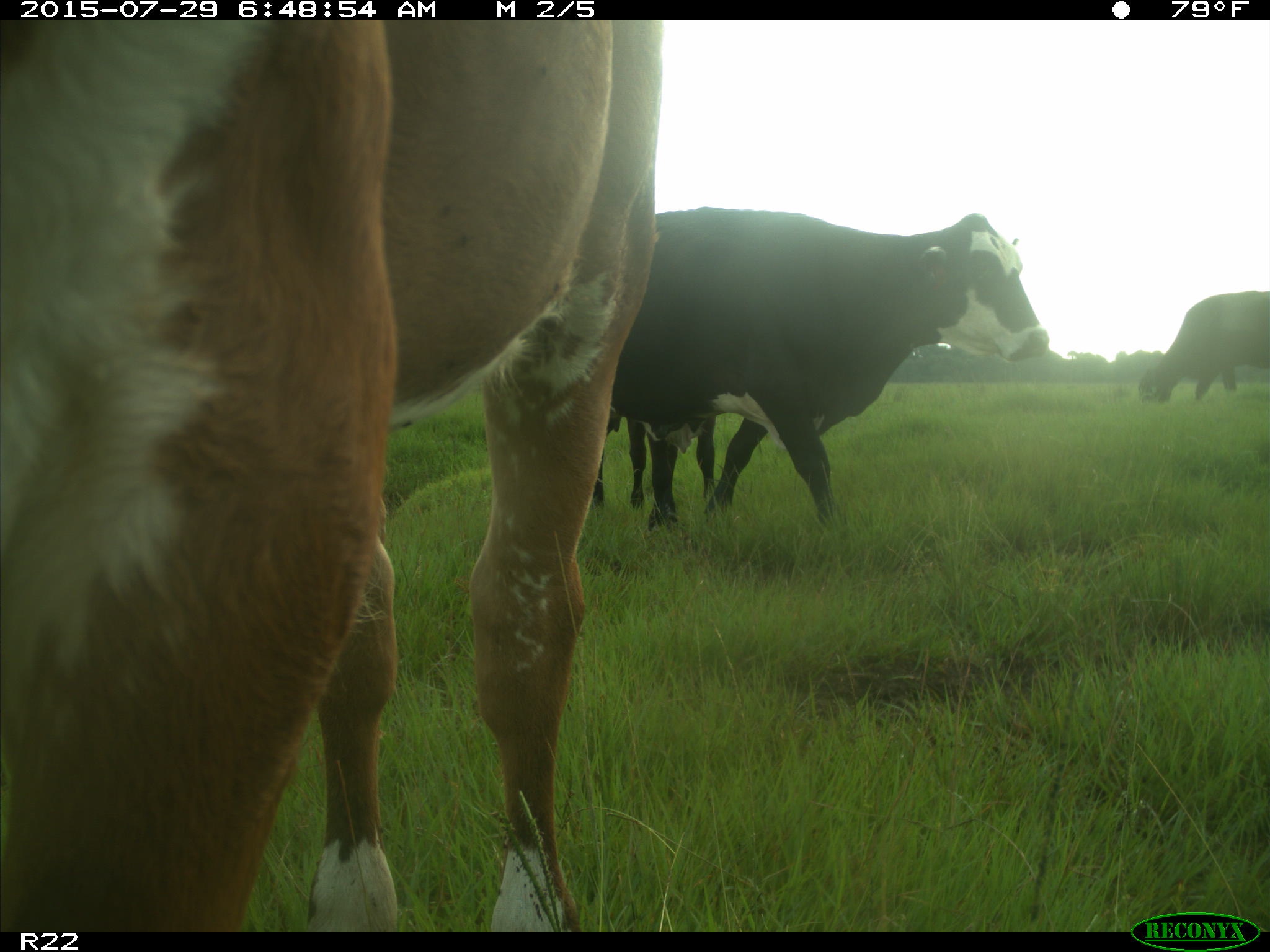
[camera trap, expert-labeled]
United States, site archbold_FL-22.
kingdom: Animalia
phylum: Chordata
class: Mammalia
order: Artiodactyla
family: Bovidae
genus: Bos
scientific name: Bos taurus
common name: domestic cow